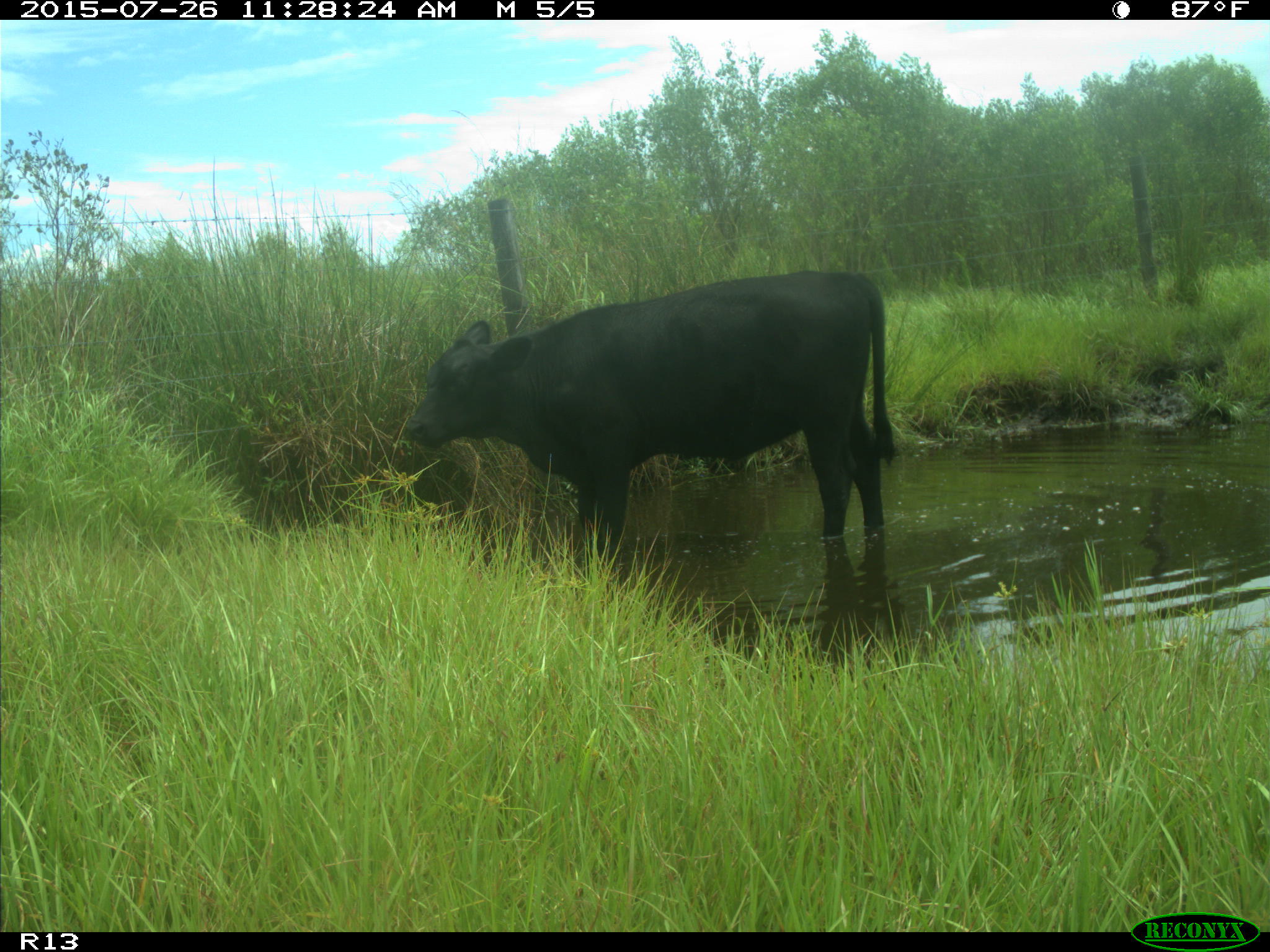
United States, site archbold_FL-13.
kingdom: Animalia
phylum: Chordata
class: Mammalia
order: Artiodactyla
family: Bovidae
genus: Bos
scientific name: Bos taurus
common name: domestic cow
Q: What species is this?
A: Bos taurus (domestic cow).